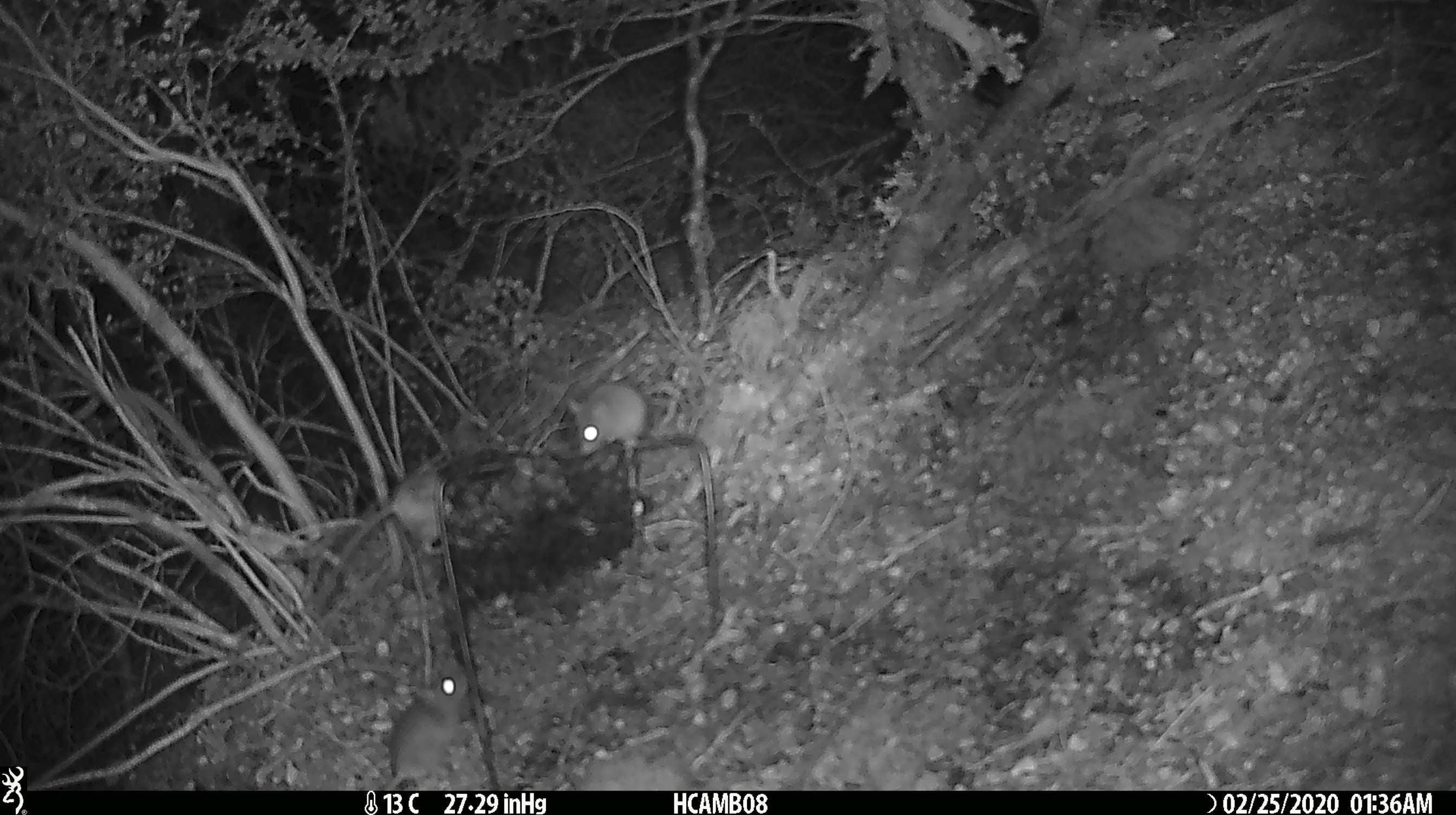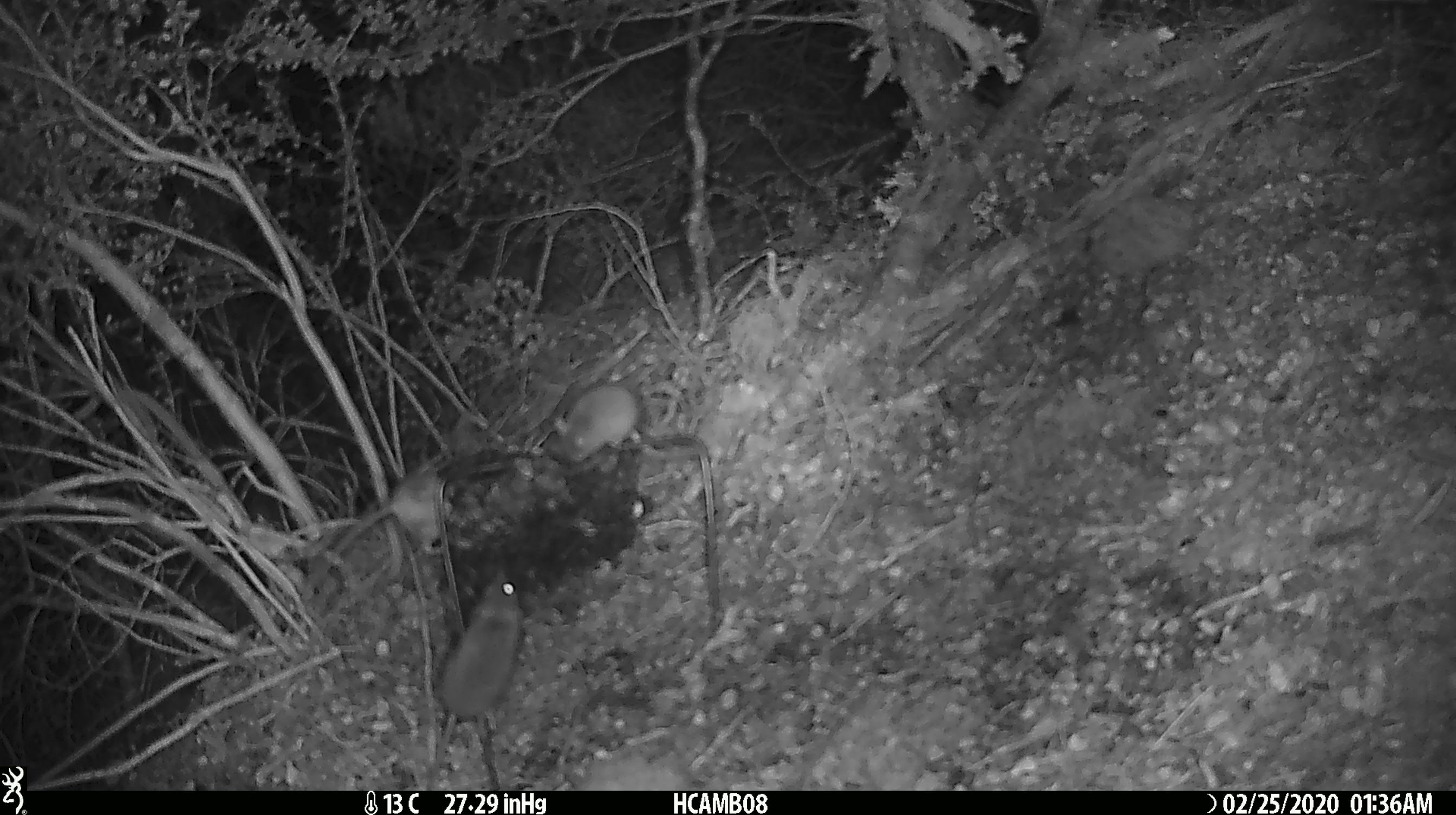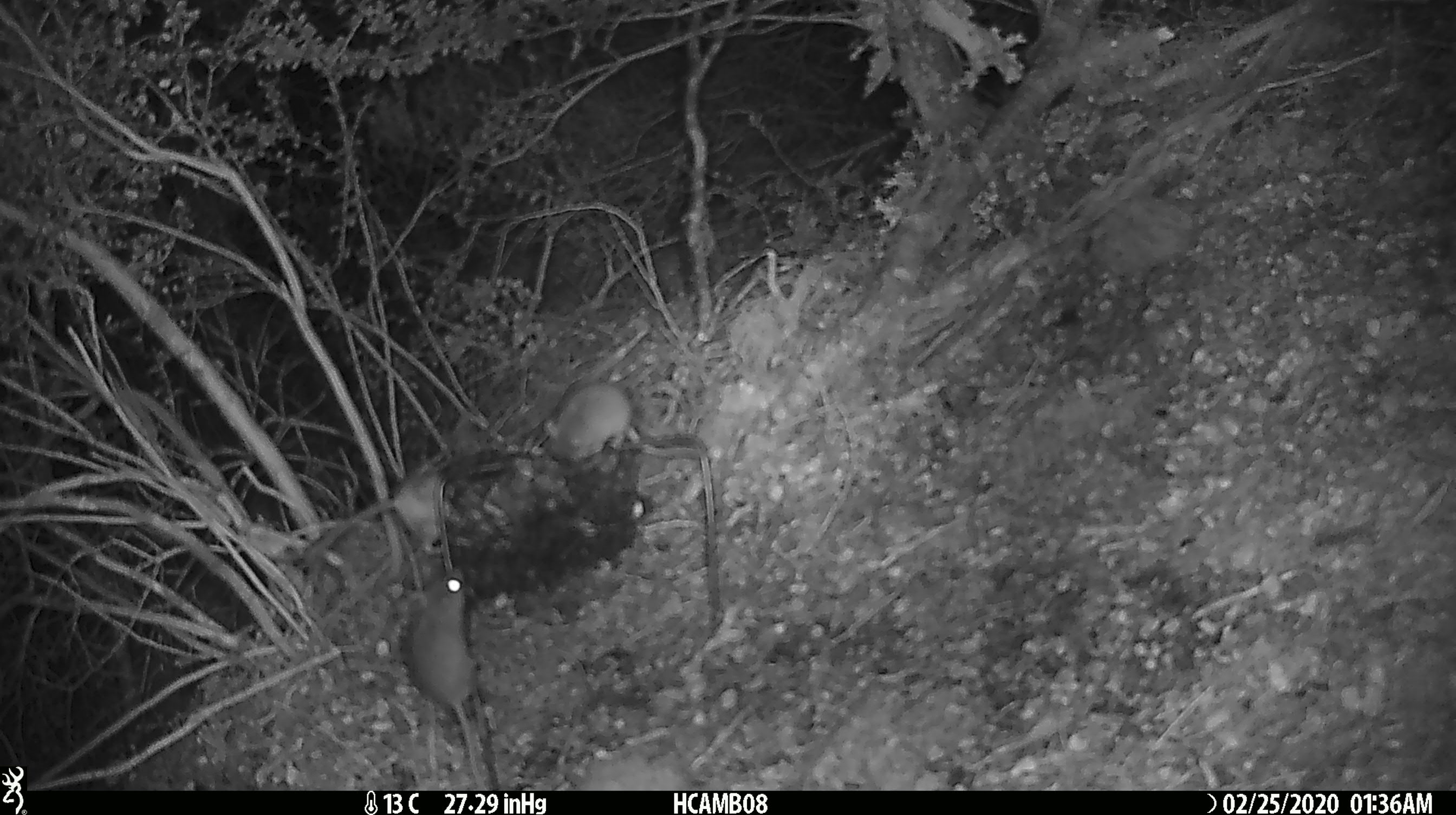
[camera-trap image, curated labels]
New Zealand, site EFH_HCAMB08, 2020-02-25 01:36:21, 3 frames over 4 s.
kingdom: Animalia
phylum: Chordata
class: Mammalia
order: Rodentia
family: Muridae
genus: Mus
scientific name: Mus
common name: mouse